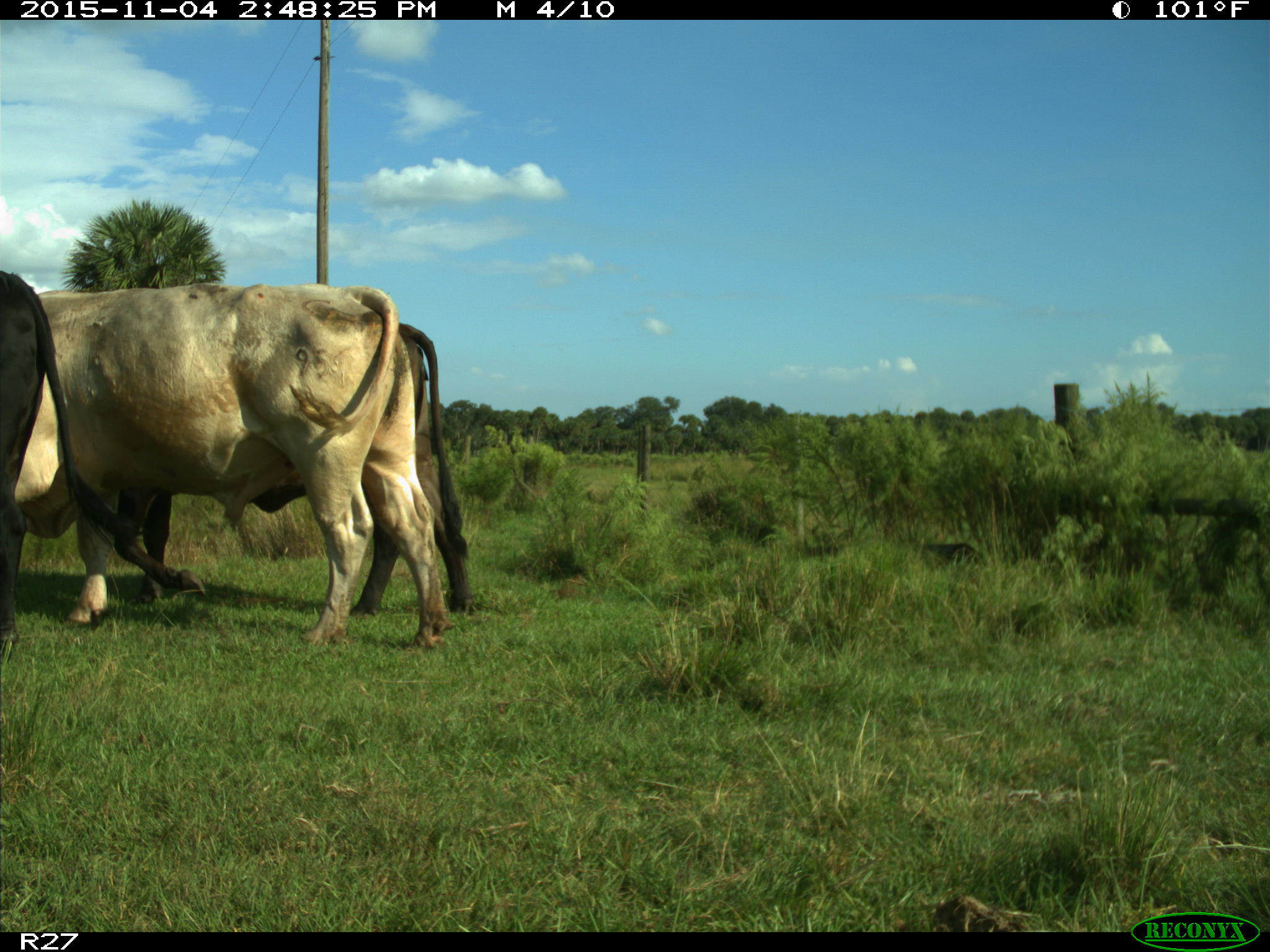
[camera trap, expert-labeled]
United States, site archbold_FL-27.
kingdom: Animalia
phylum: Chordata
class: Mammalia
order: Artiodactyla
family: Bovidae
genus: Bos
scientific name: Bos taurus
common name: domestic cow